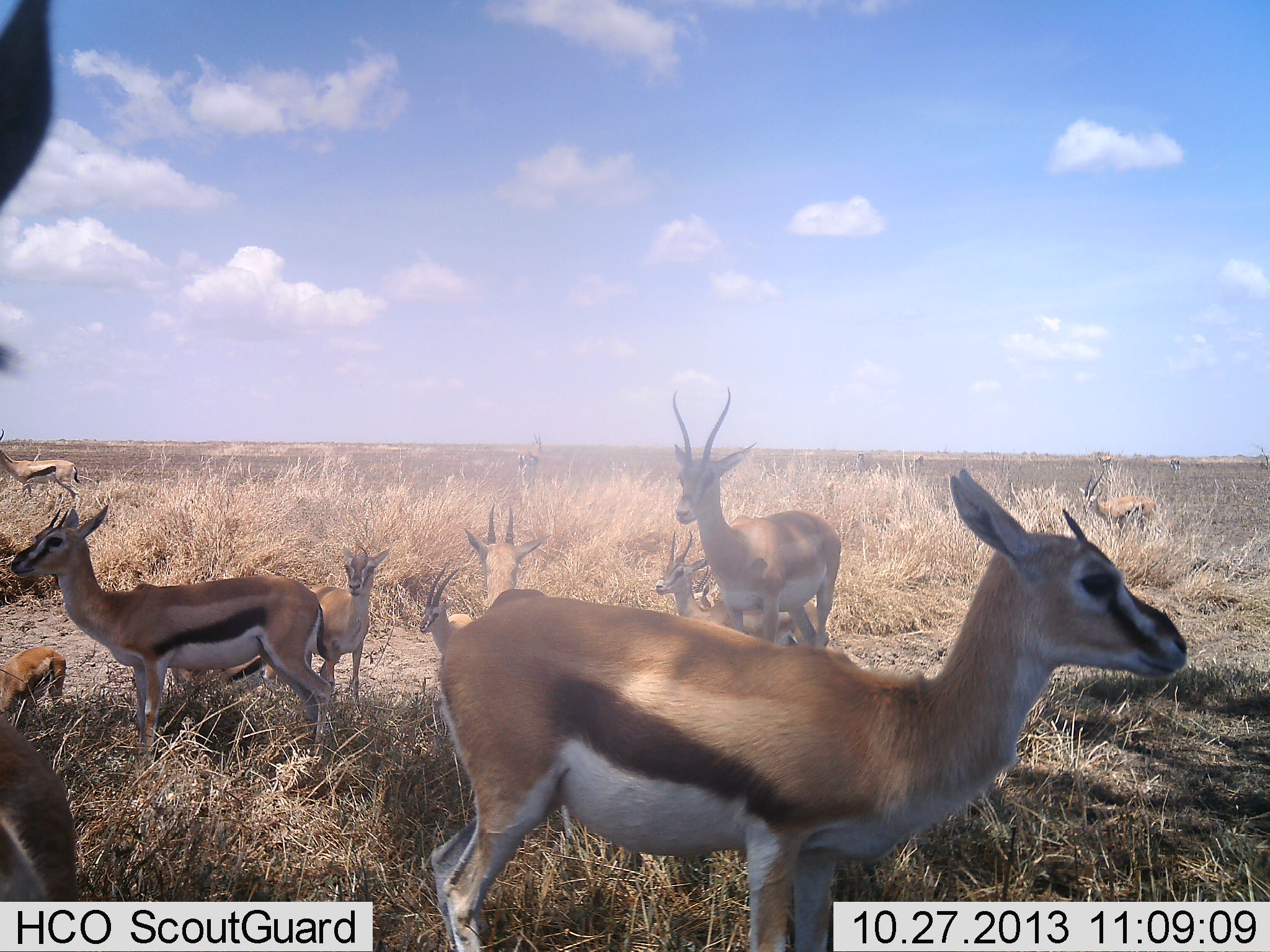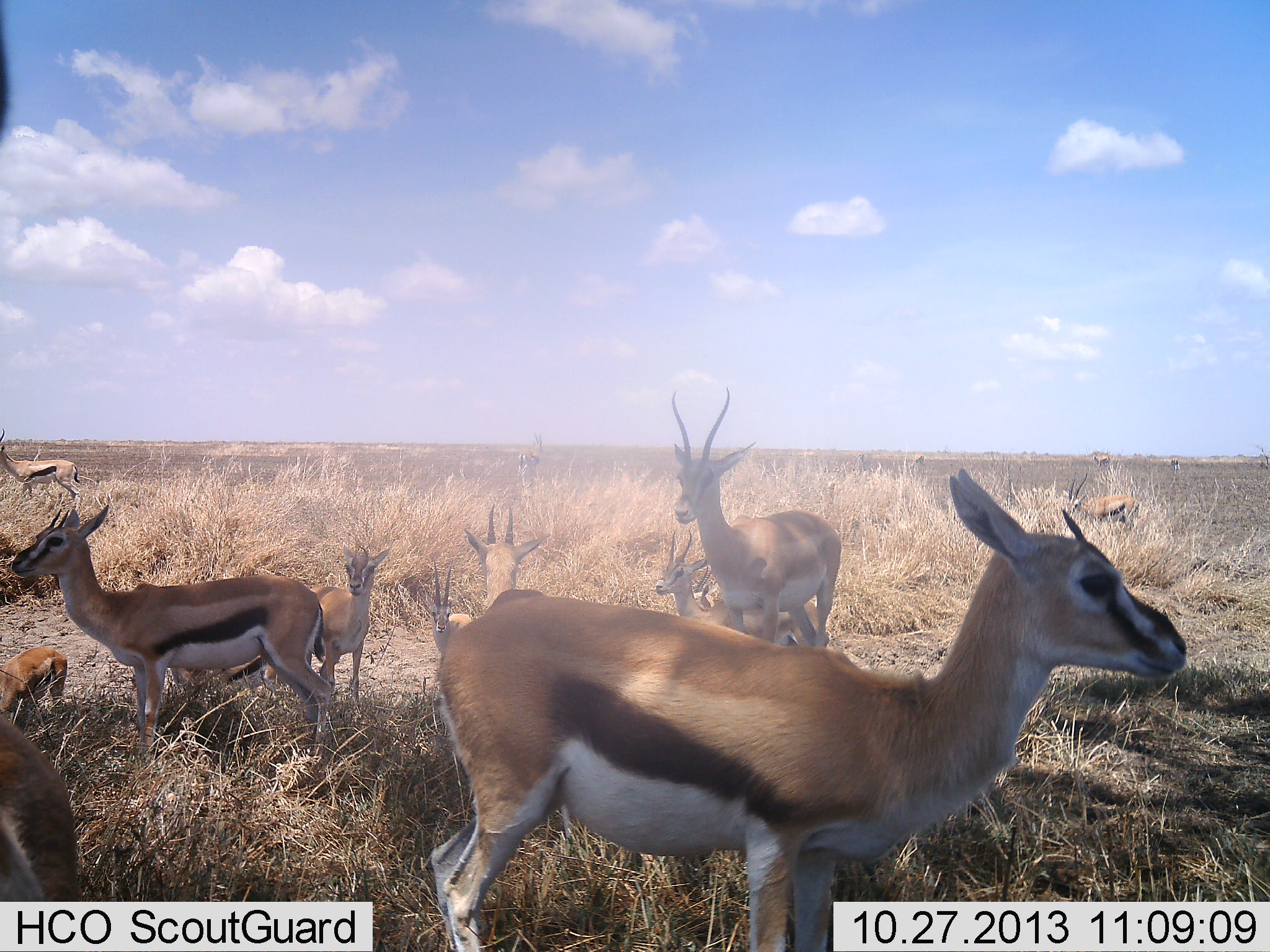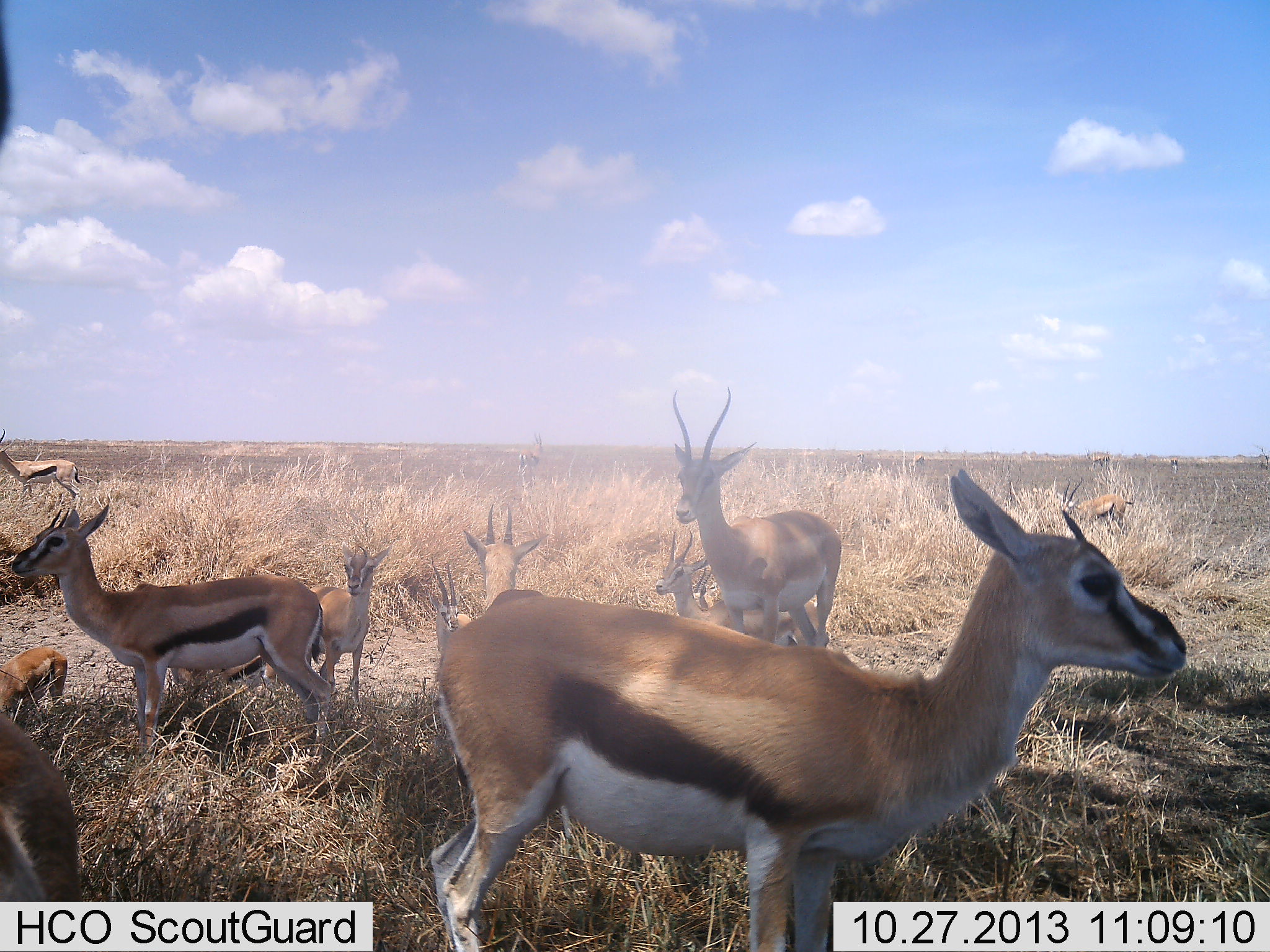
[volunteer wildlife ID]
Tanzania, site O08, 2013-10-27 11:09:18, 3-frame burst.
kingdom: Animalia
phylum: Chordata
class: Mammalia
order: Artiodactyla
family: Bovidae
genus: Eudorcas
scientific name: Eudorcas thomsonii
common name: thomson's gazelle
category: gazellethomsons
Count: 11-50.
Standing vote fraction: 92%.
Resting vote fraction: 28%.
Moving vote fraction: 12%.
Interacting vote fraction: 8%.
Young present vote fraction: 76%.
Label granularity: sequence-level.